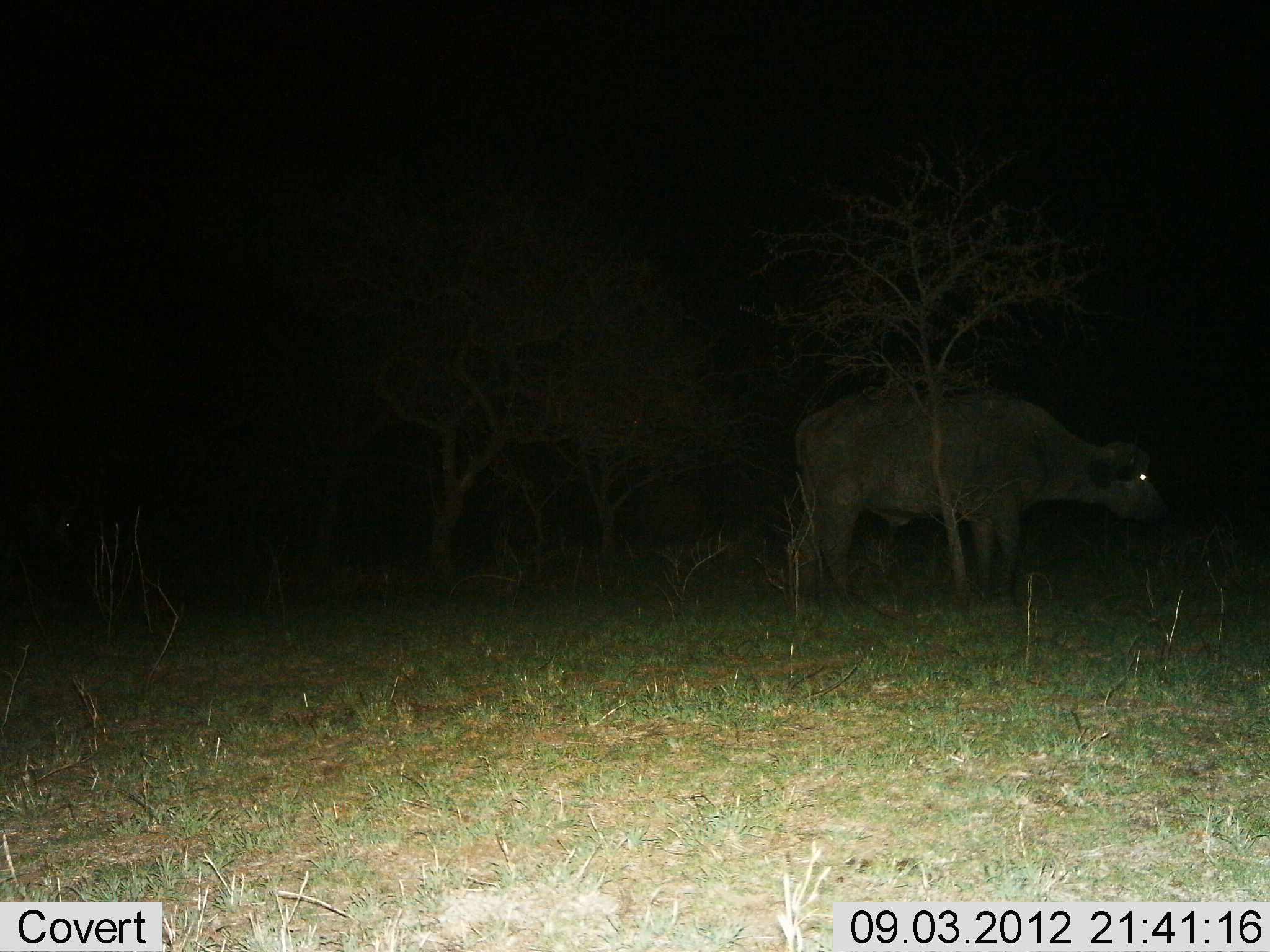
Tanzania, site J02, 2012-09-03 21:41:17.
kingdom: Animalia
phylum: Chordata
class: Mammalia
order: Artiodactyla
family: Bovidae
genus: Syncerus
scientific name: Syncerus caffer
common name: cape buffalo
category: buffalo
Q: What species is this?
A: Buffalo (cape buffalo) (Syncerus caffer).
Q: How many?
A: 1.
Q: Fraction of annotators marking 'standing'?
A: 90%.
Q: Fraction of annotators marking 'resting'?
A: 0%.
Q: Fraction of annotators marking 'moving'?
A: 0%.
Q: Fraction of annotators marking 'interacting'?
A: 0%.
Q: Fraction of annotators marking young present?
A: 0%.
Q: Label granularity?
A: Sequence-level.